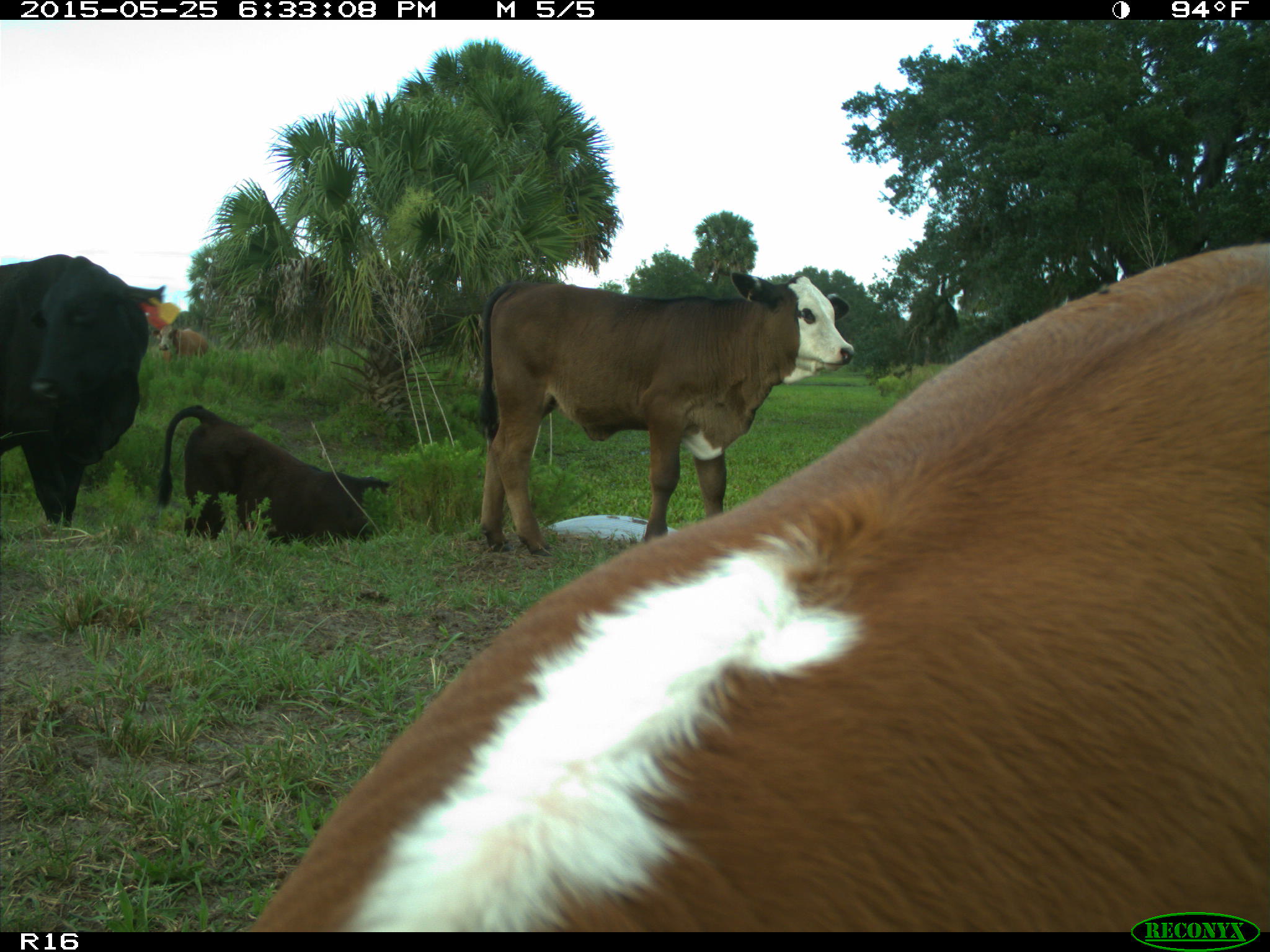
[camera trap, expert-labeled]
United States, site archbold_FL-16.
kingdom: Animalia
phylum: Chordata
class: Mammalia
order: Artiodactyla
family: Bovidae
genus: Bos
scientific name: Bos taurus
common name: domestic cow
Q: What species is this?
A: Bos taurus (domestic cow).